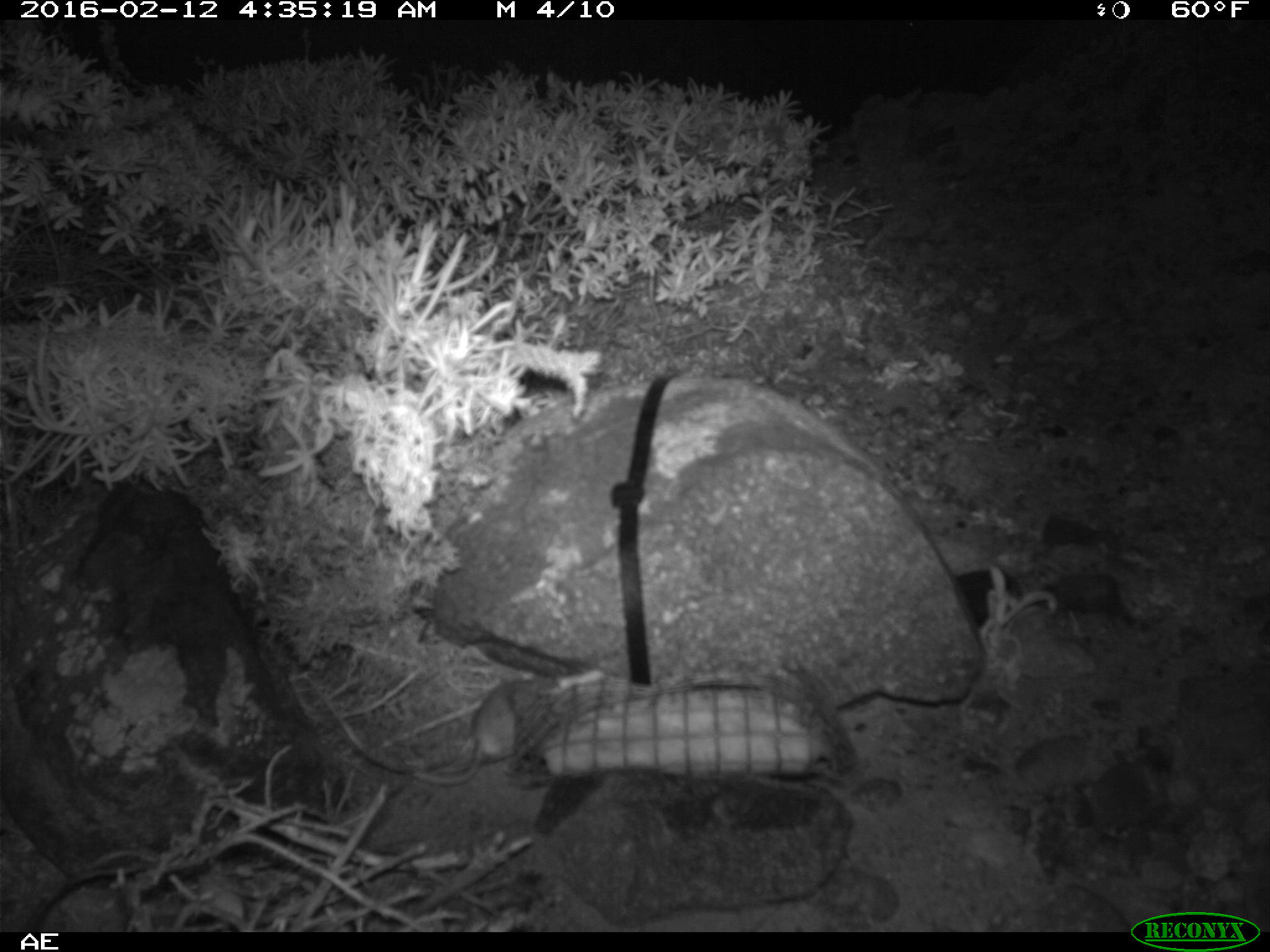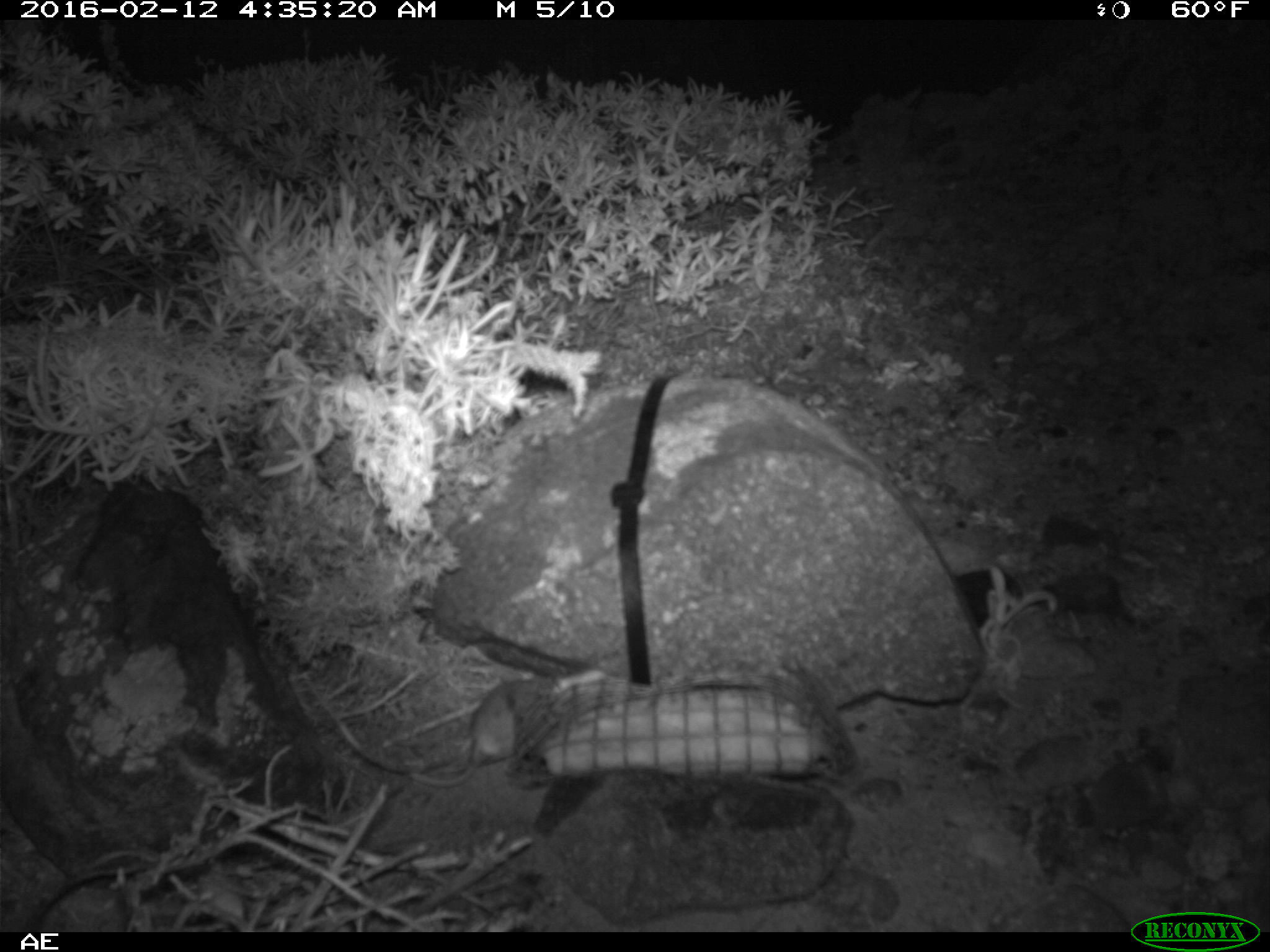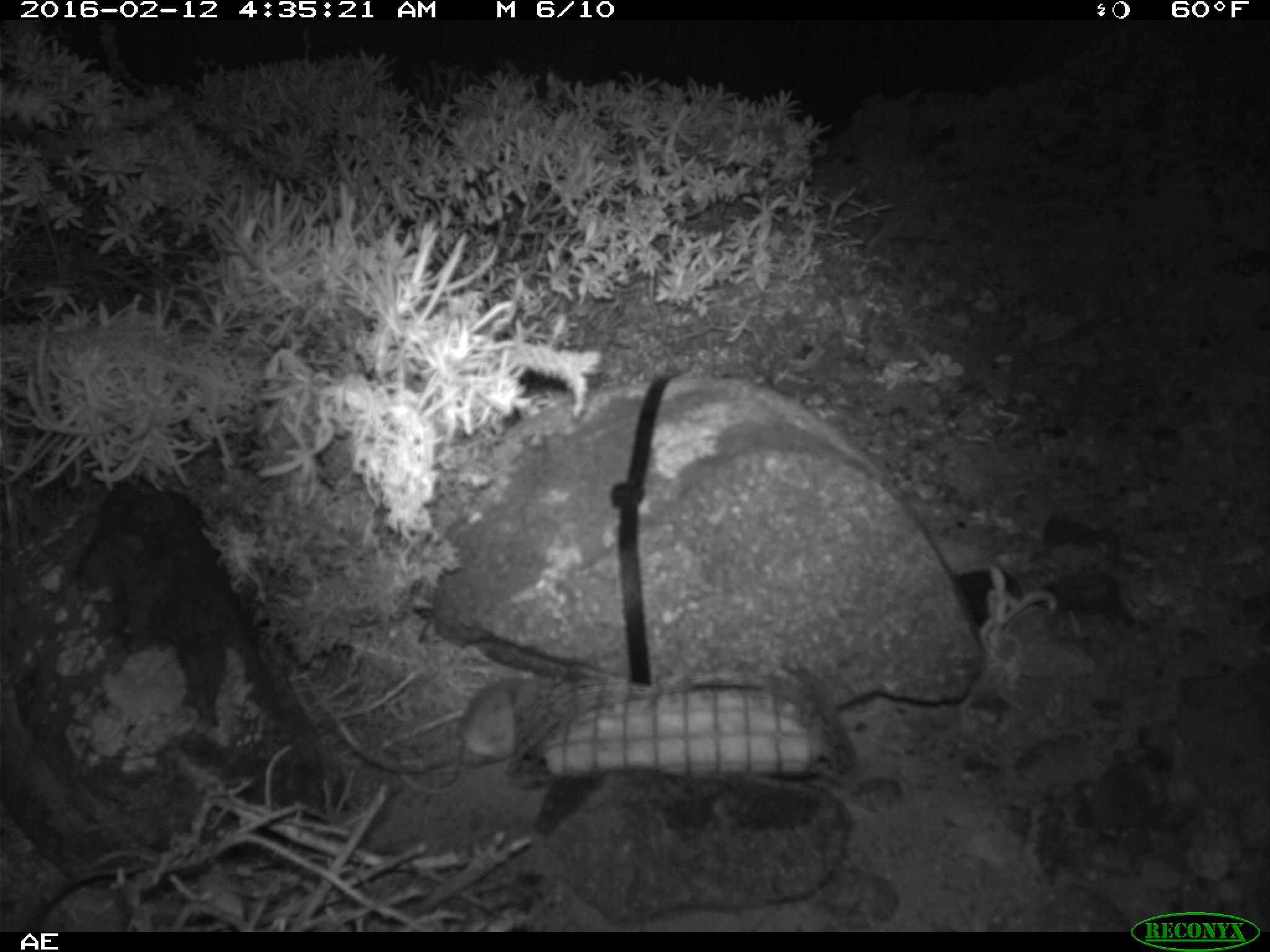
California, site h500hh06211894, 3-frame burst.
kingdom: Animalia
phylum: Chordata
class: Mammalia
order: Rodentia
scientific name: Rodentia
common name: rodent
Rodent (Rodentia).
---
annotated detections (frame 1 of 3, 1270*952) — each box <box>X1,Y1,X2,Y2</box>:
rodent: <box>411,674,563,785</box>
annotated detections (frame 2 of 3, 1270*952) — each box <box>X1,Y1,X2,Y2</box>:
rodent: <box>406,679,546,788</box>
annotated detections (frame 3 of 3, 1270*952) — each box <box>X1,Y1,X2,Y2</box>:
rodent: <box>399,679,521,794</box>; <box>91,845,245,925</box>